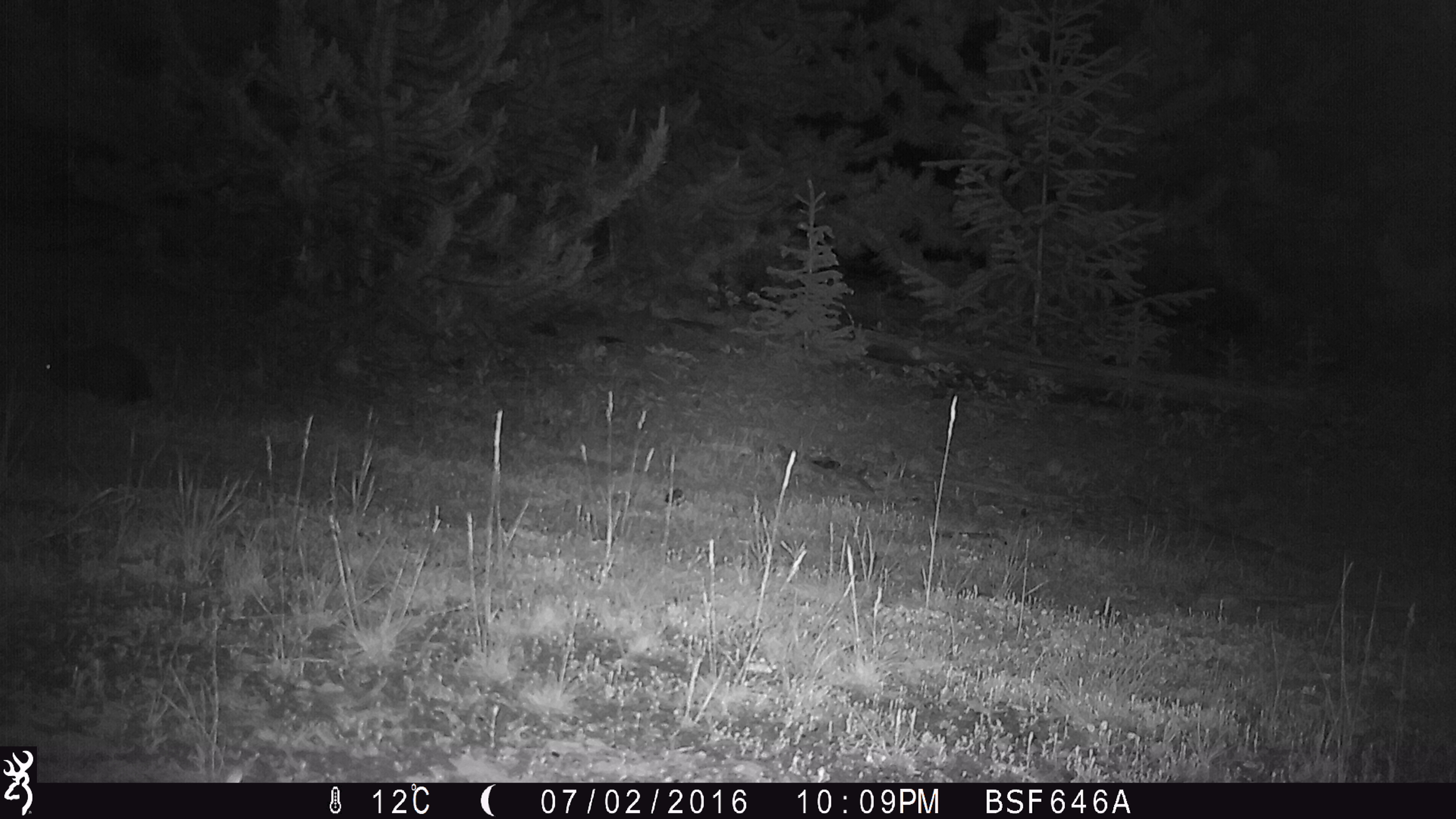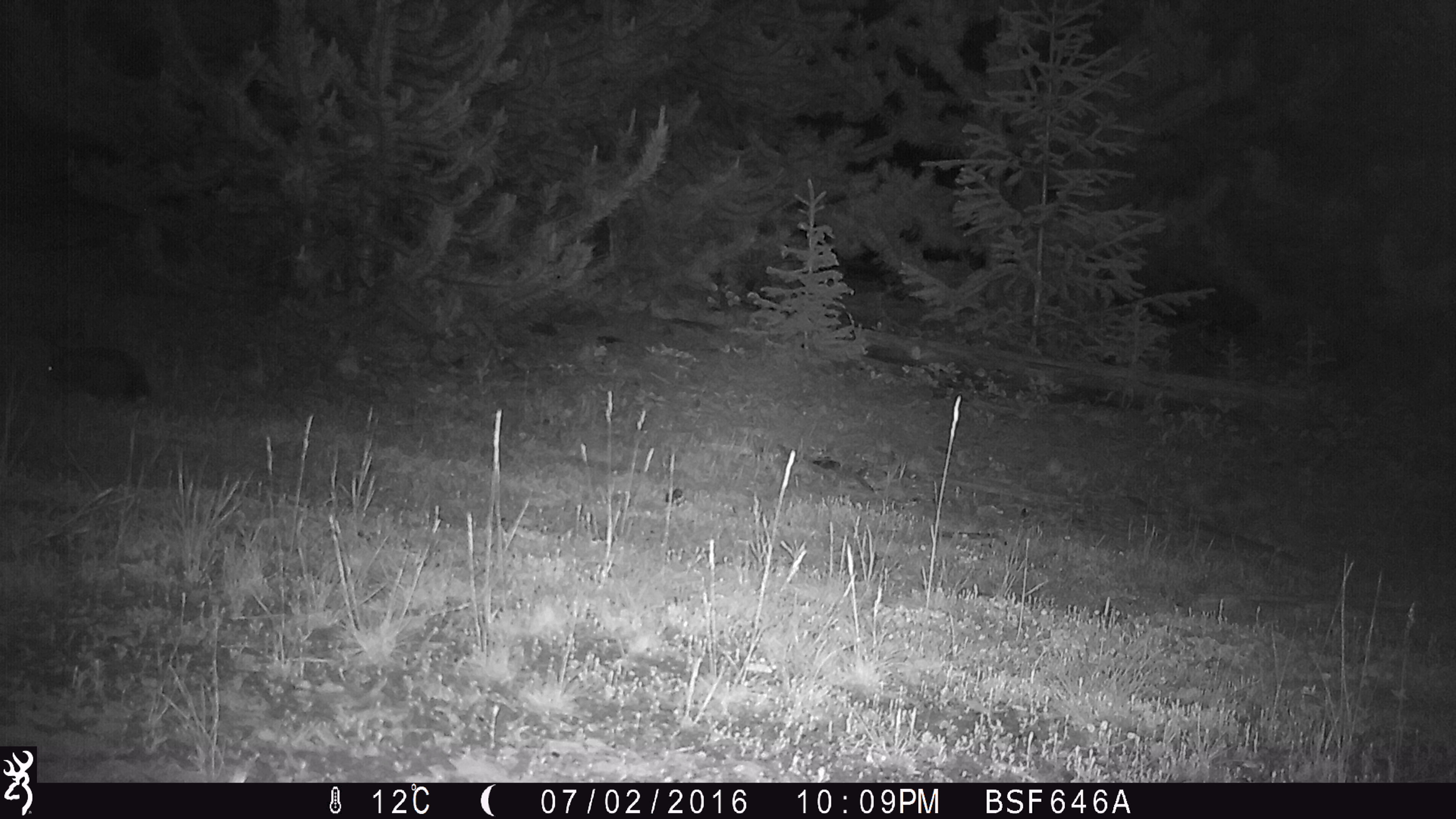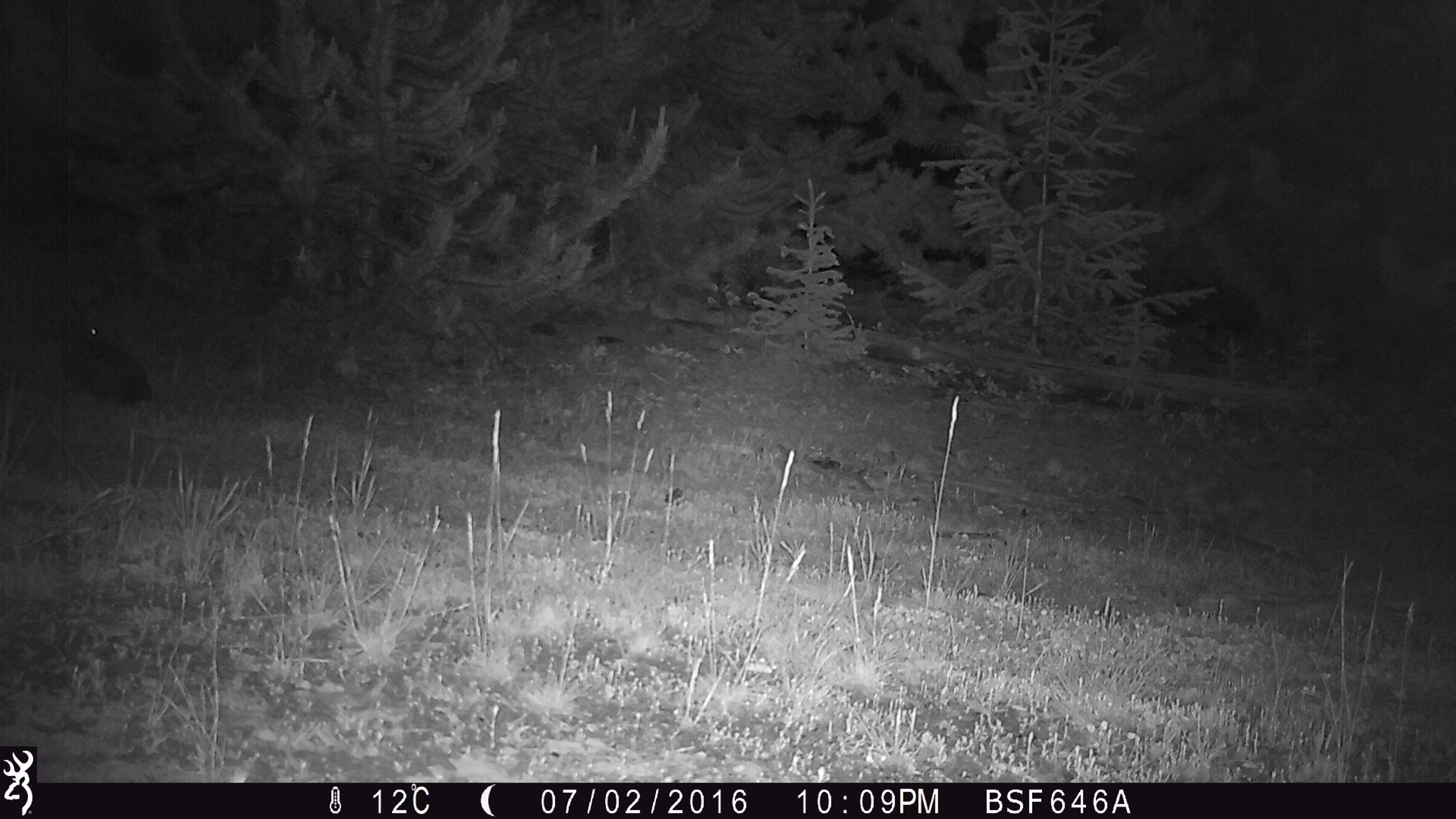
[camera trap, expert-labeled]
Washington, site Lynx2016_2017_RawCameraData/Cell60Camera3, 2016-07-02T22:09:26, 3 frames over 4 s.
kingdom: Animalia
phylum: Chordata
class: Mammalia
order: Lagomorpha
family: Leporidae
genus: Lepus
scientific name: Lepus americanus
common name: snowshoe hare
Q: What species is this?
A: Lepus americanus (snowshoe hare).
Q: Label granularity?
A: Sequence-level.